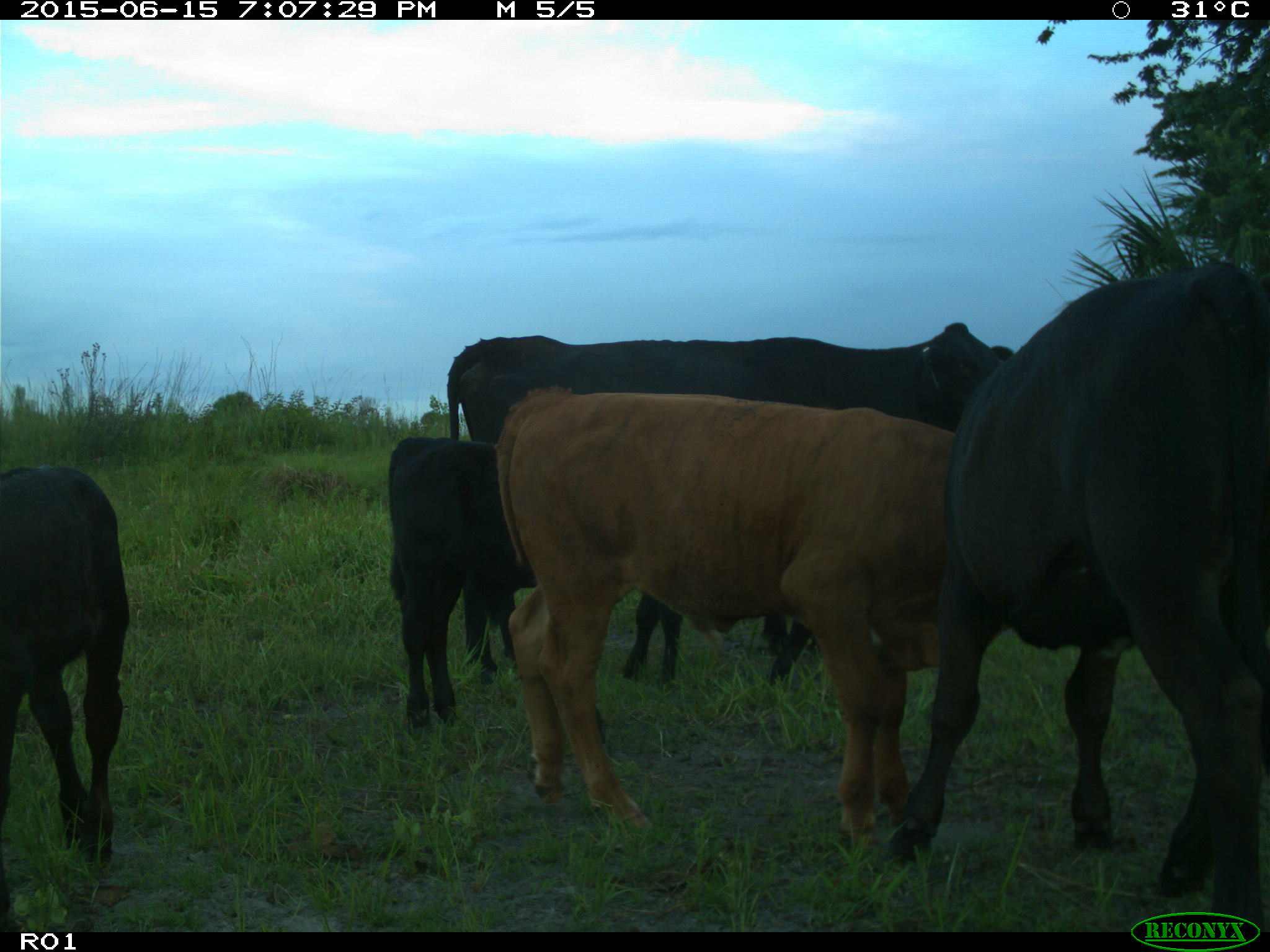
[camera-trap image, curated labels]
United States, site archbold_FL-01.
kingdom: Animalia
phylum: Chordata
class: Mammalia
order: Artiodactyla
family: Bovidae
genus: Bos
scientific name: Bos taurus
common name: domestic cow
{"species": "Bos taurus (domestic cow)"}